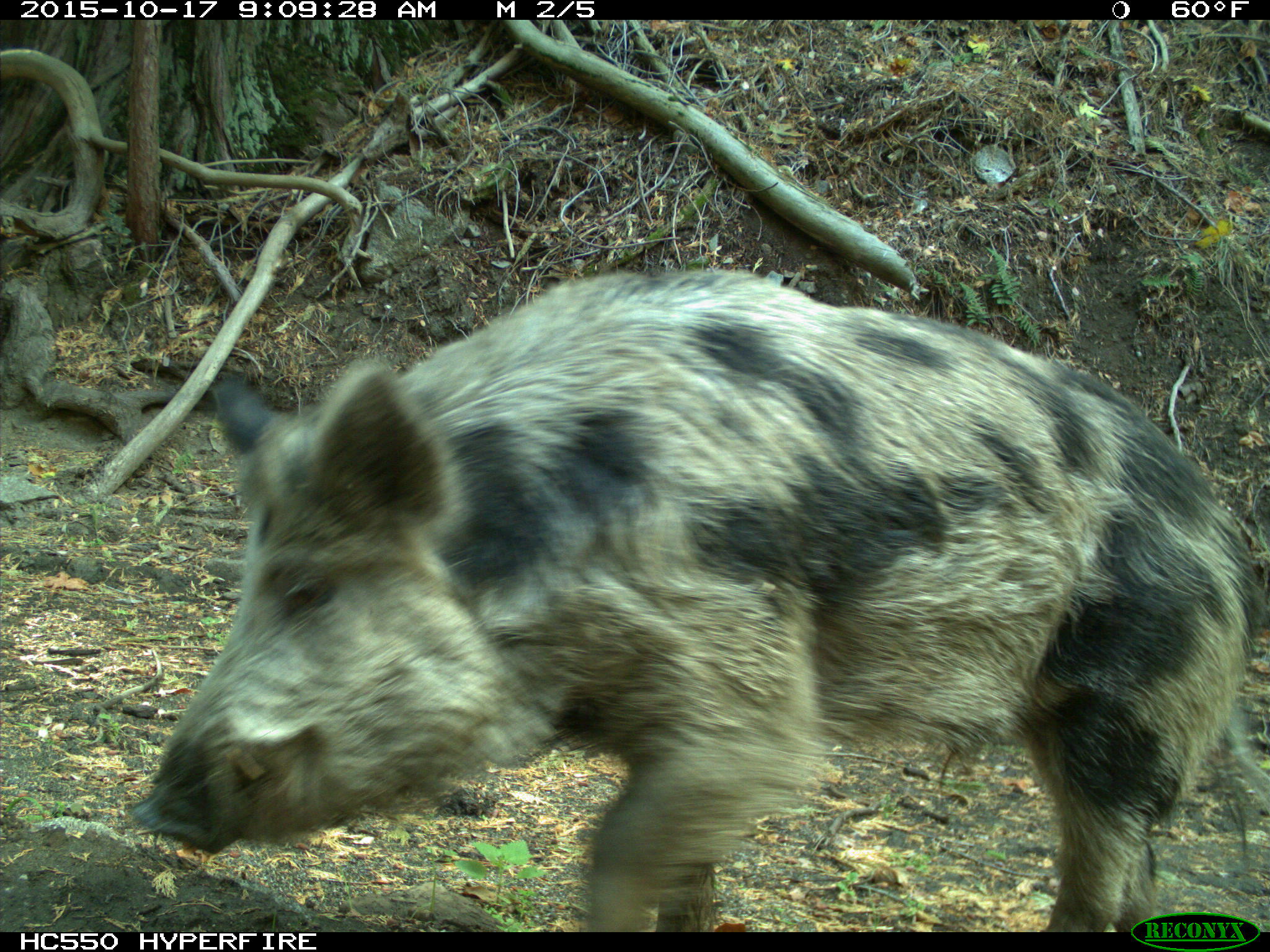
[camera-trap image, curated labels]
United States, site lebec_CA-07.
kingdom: Animalia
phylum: Chordata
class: Mammalia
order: Artiodactyla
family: Suidae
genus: Sus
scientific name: Sus scrofa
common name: wild boar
Sus scrofa (wild boar).